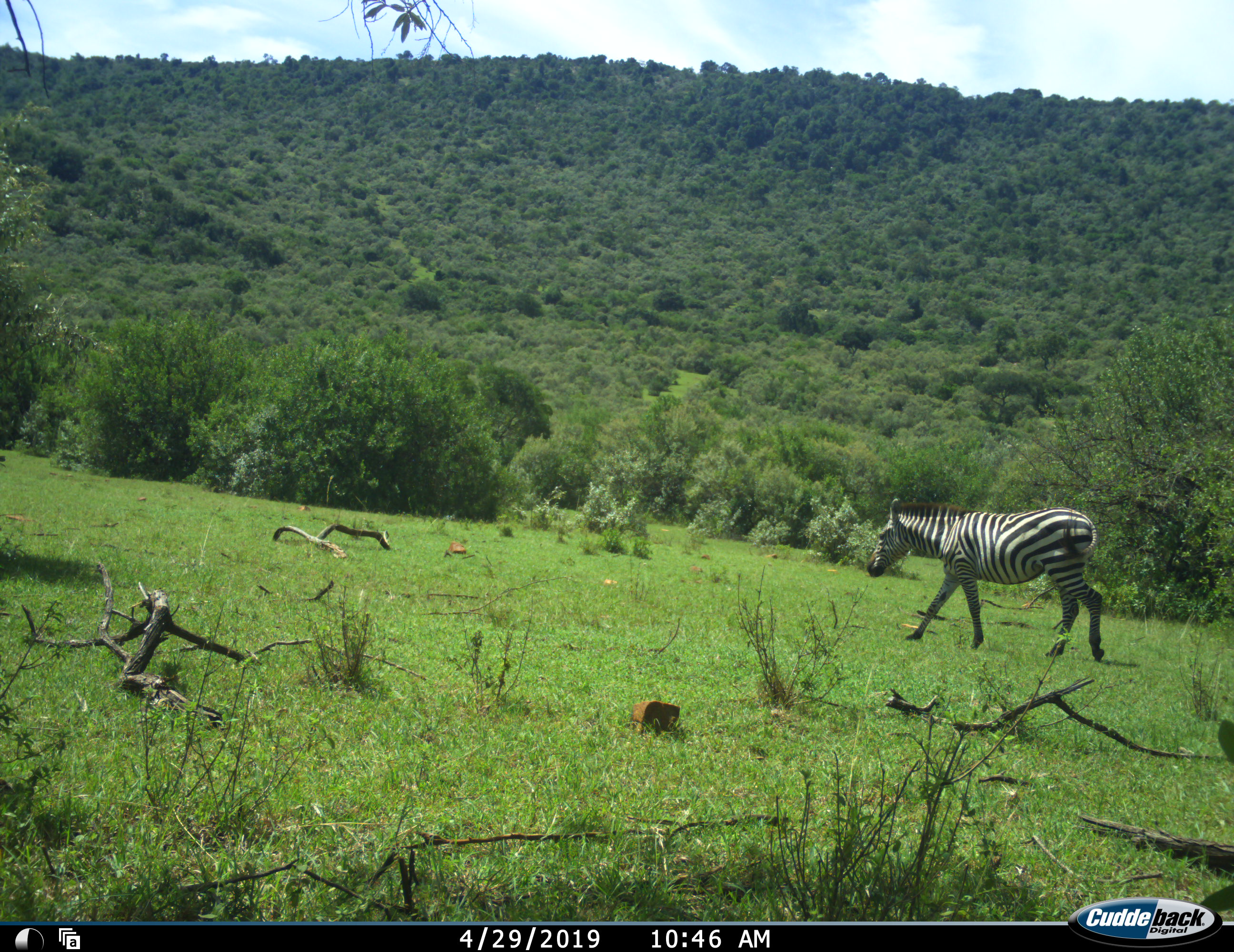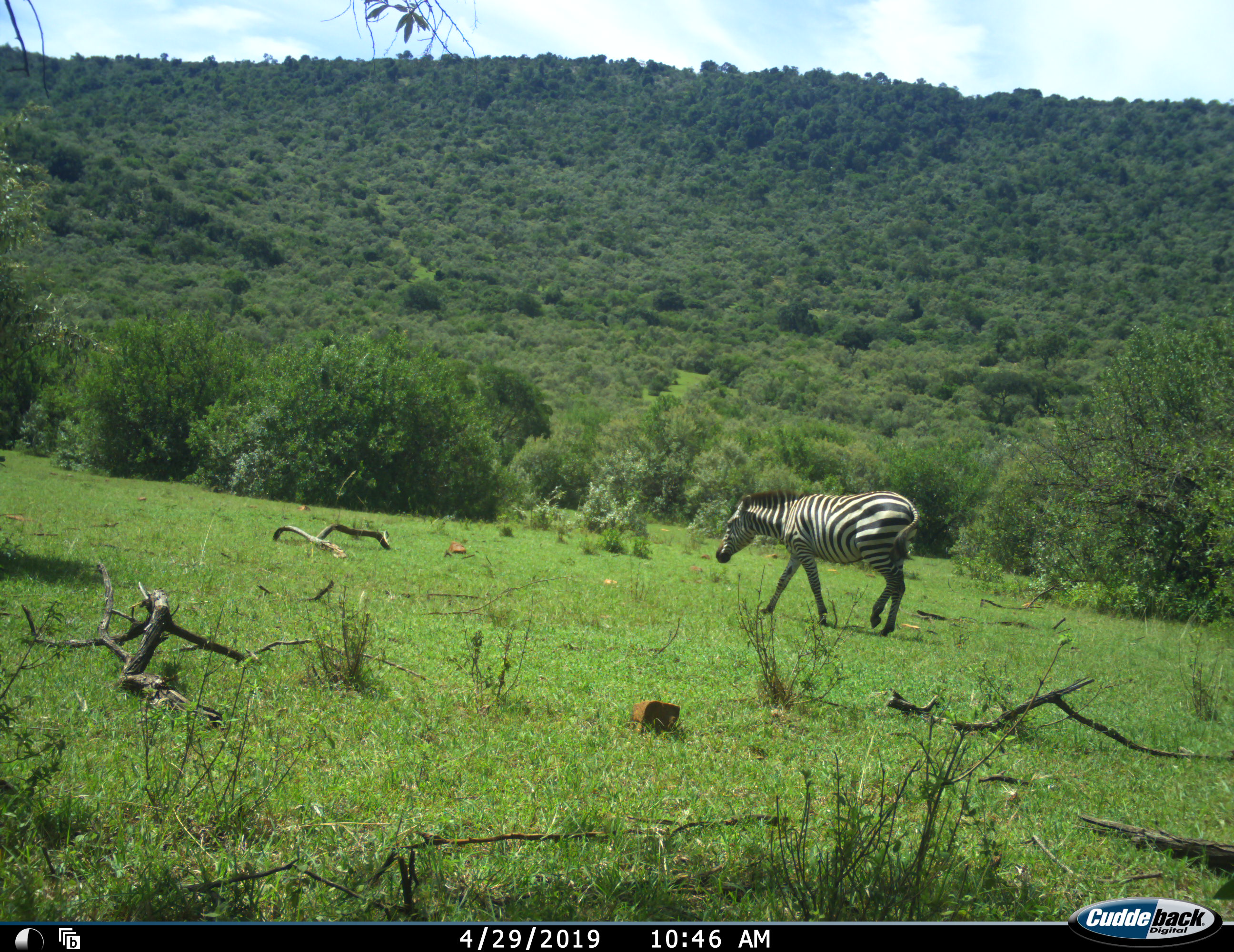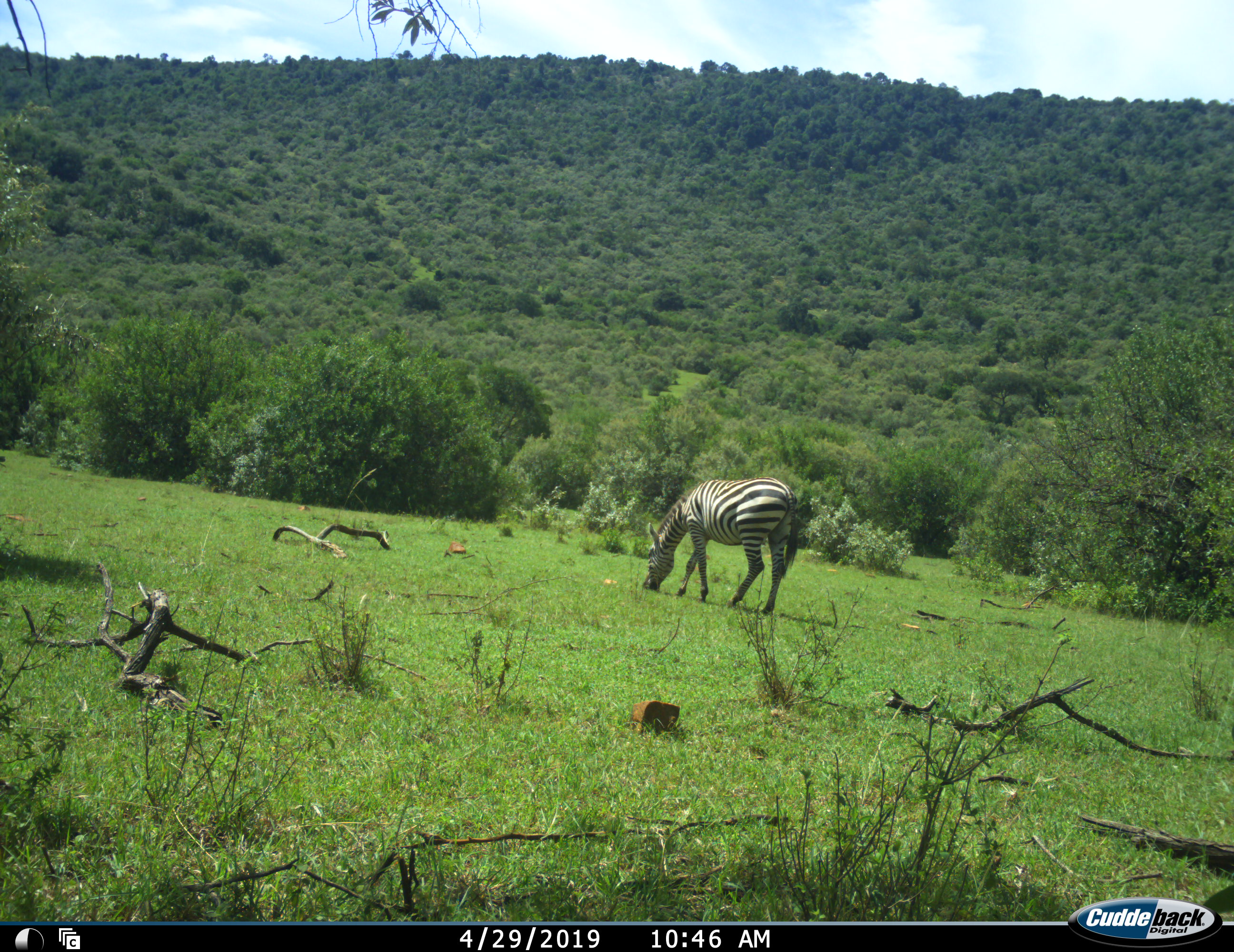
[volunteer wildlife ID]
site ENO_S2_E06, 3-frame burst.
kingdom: Animalia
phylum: Chordata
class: Mammalia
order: Perissodactyla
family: Equidae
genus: Equus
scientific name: Equus quagga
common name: plains zebra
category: zebraplains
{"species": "zebraplains (plains zebra) (Equus quagga)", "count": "1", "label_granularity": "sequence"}